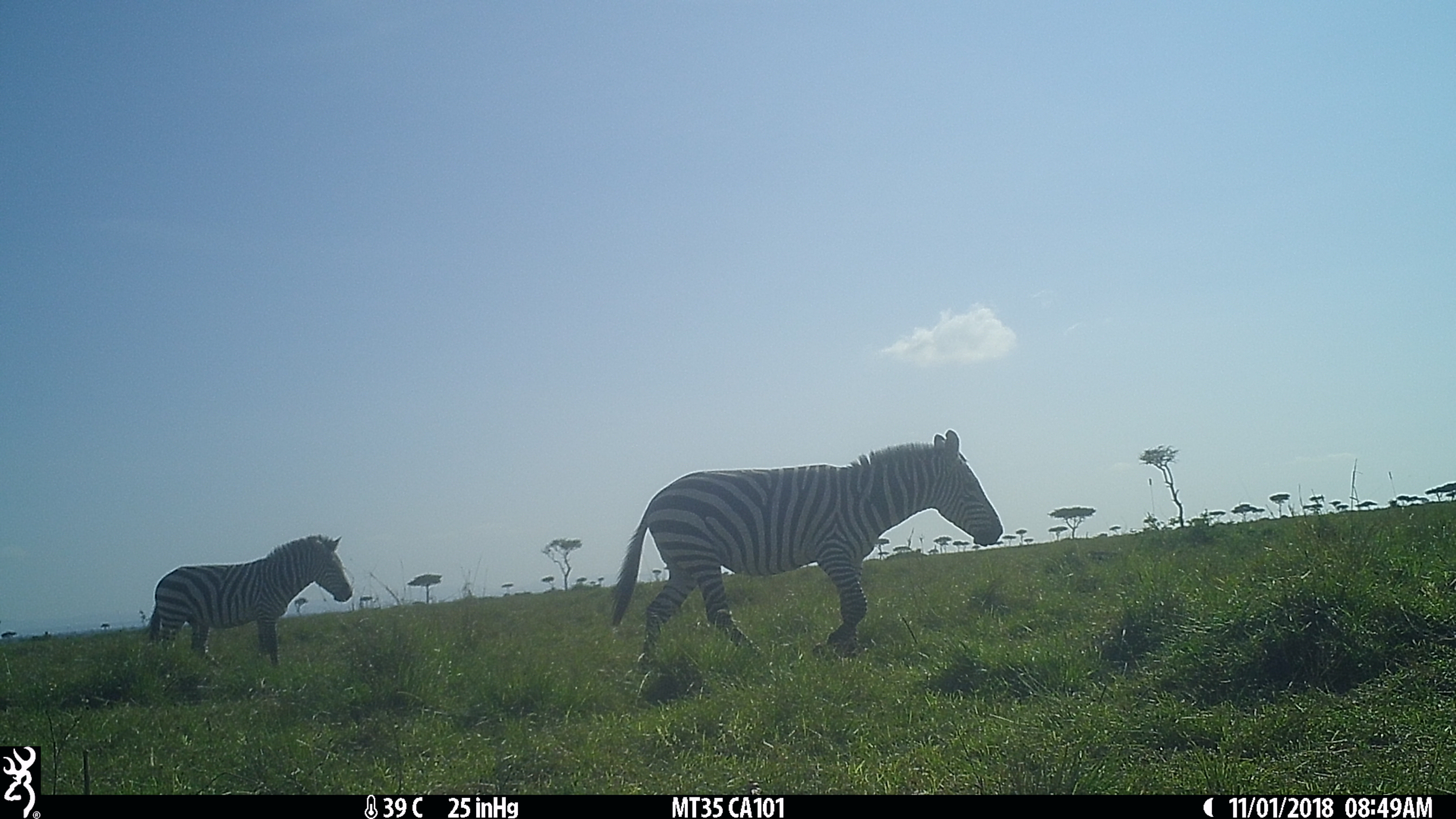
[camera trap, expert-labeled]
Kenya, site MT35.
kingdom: Animalia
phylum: Chordata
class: Mammalia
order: Perissodactyla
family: Equidae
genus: Equus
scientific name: Equus quagga burchellii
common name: burchell's zebra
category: zebra